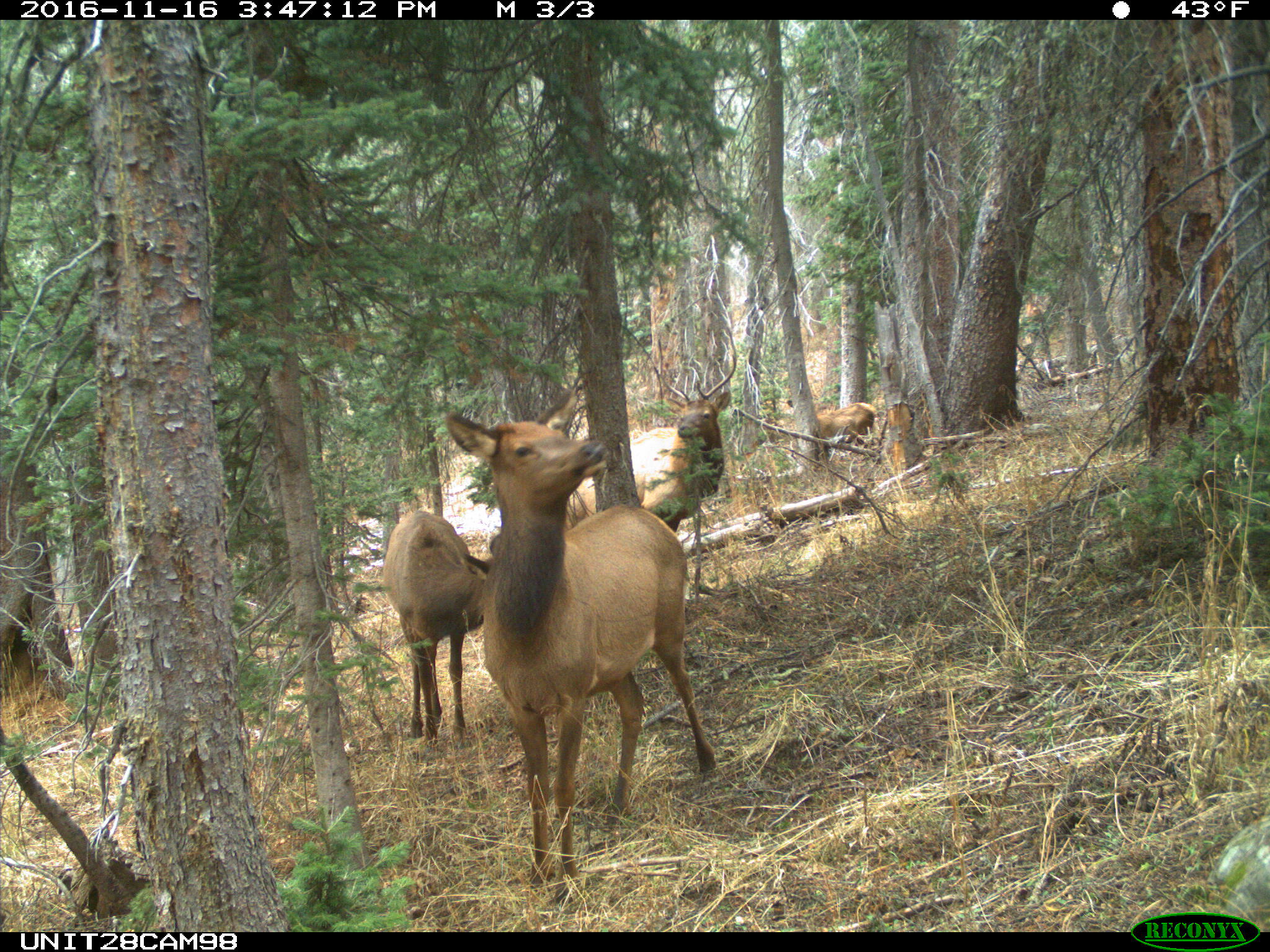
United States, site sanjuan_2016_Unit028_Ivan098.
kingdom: Animalia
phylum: Chordata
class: Mammalia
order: Artiodactyla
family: Cervidae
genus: Cervus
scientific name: Cervus elaphus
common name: red deer